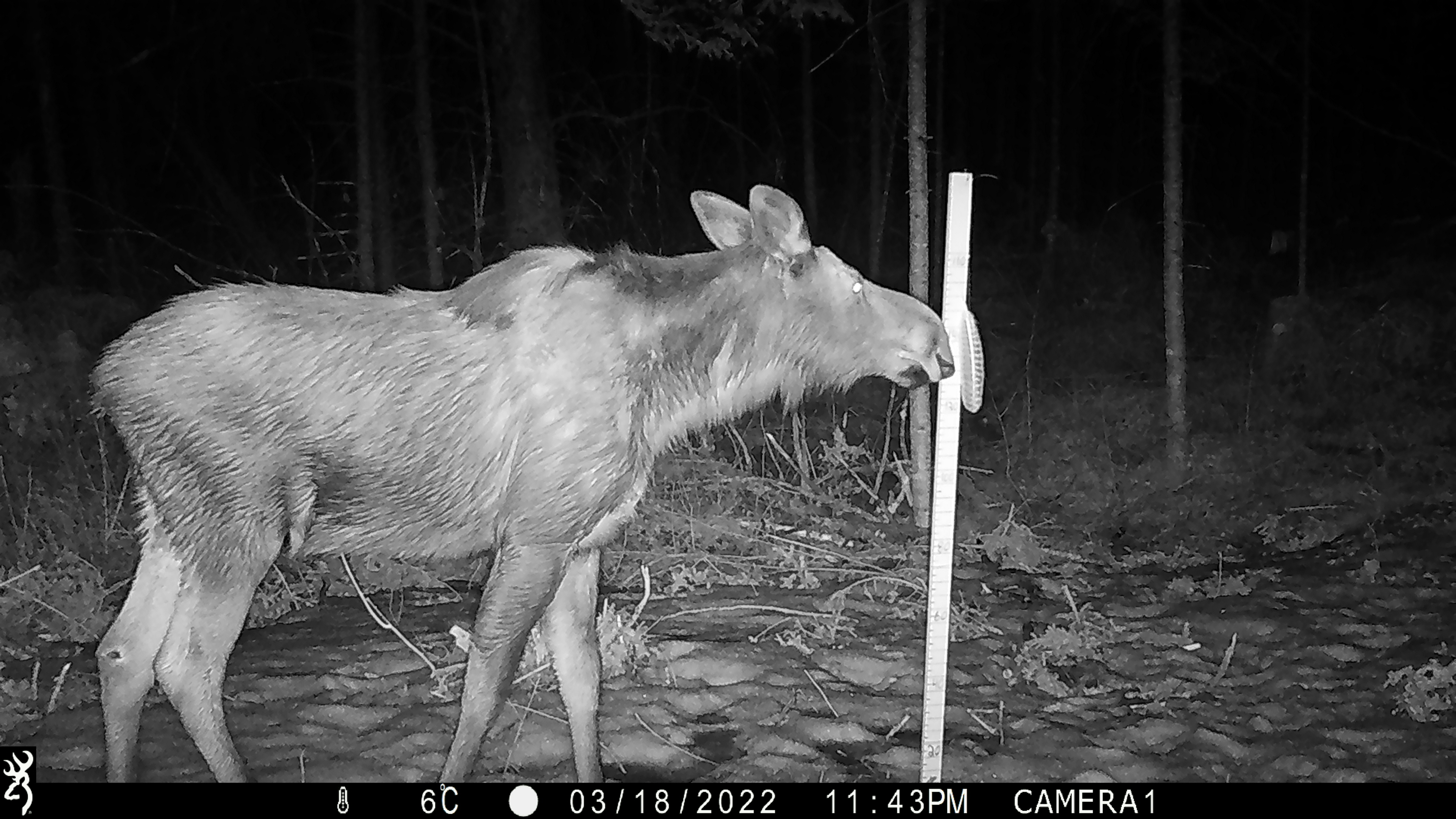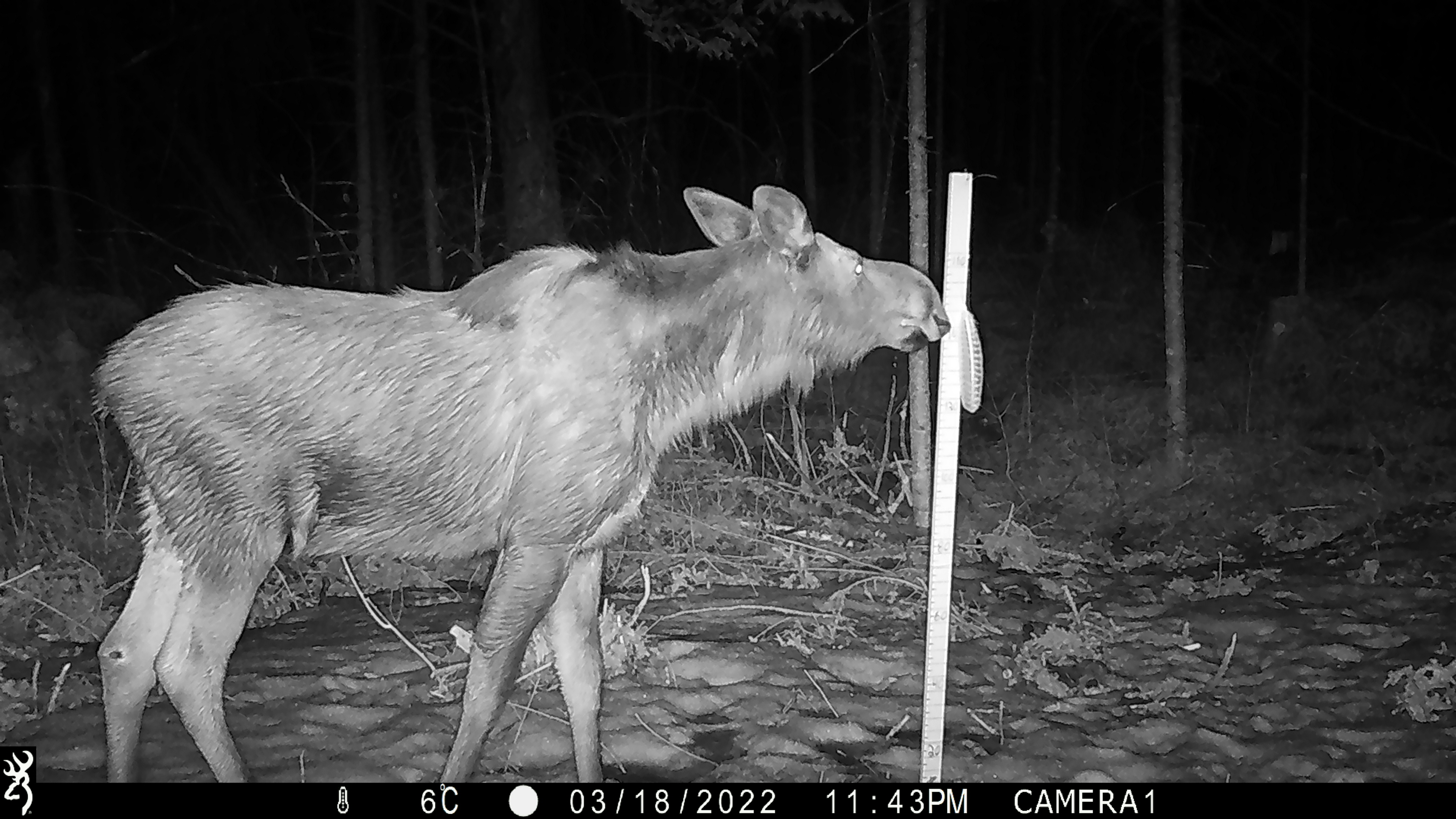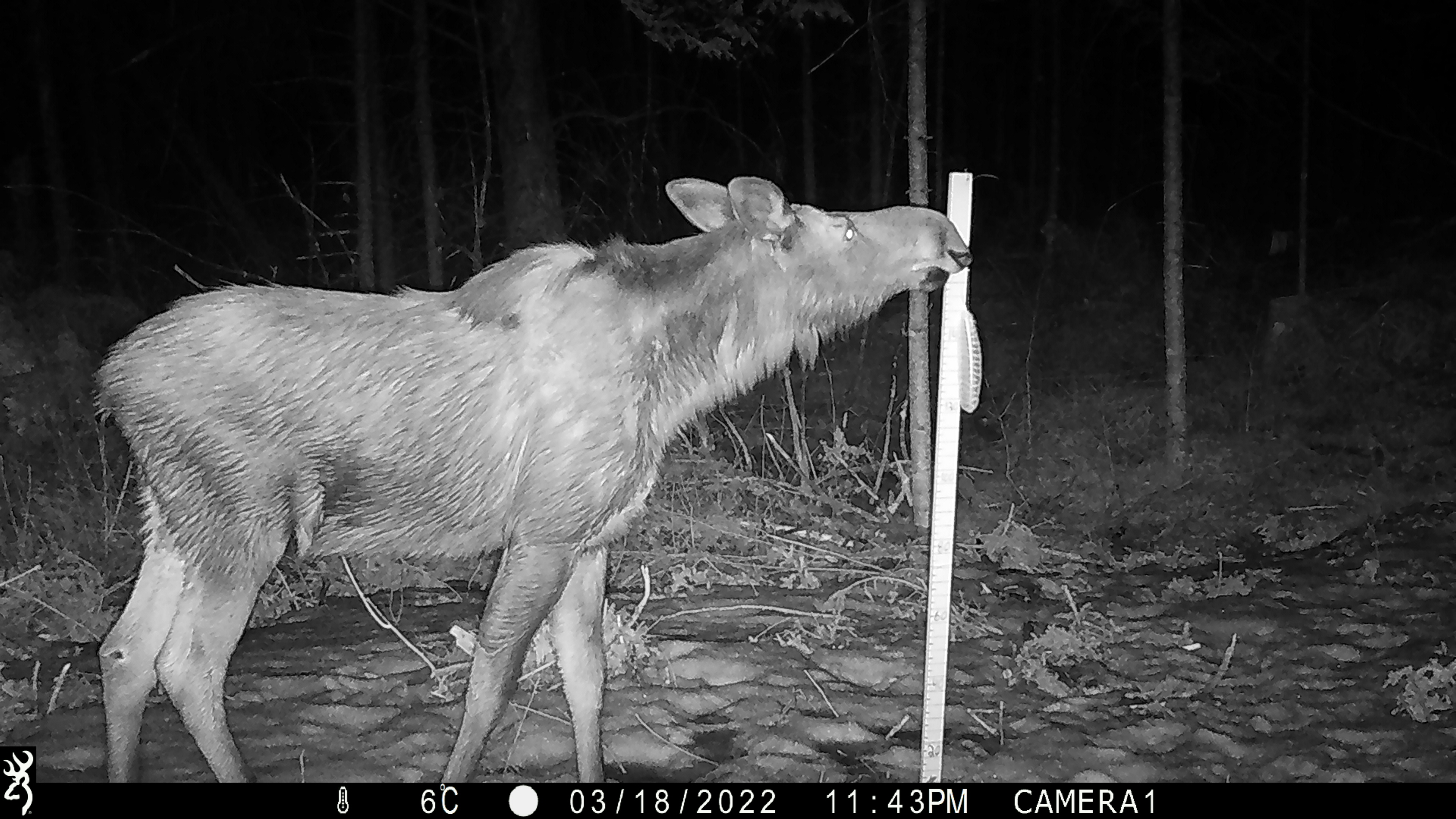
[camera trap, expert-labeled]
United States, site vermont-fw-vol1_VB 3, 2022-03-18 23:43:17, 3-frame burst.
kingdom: Animalia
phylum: Chordata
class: Mammalia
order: Artiodactyla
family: Cervidae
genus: Alces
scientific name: Alces alces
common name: moose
Moose (Alces alces).